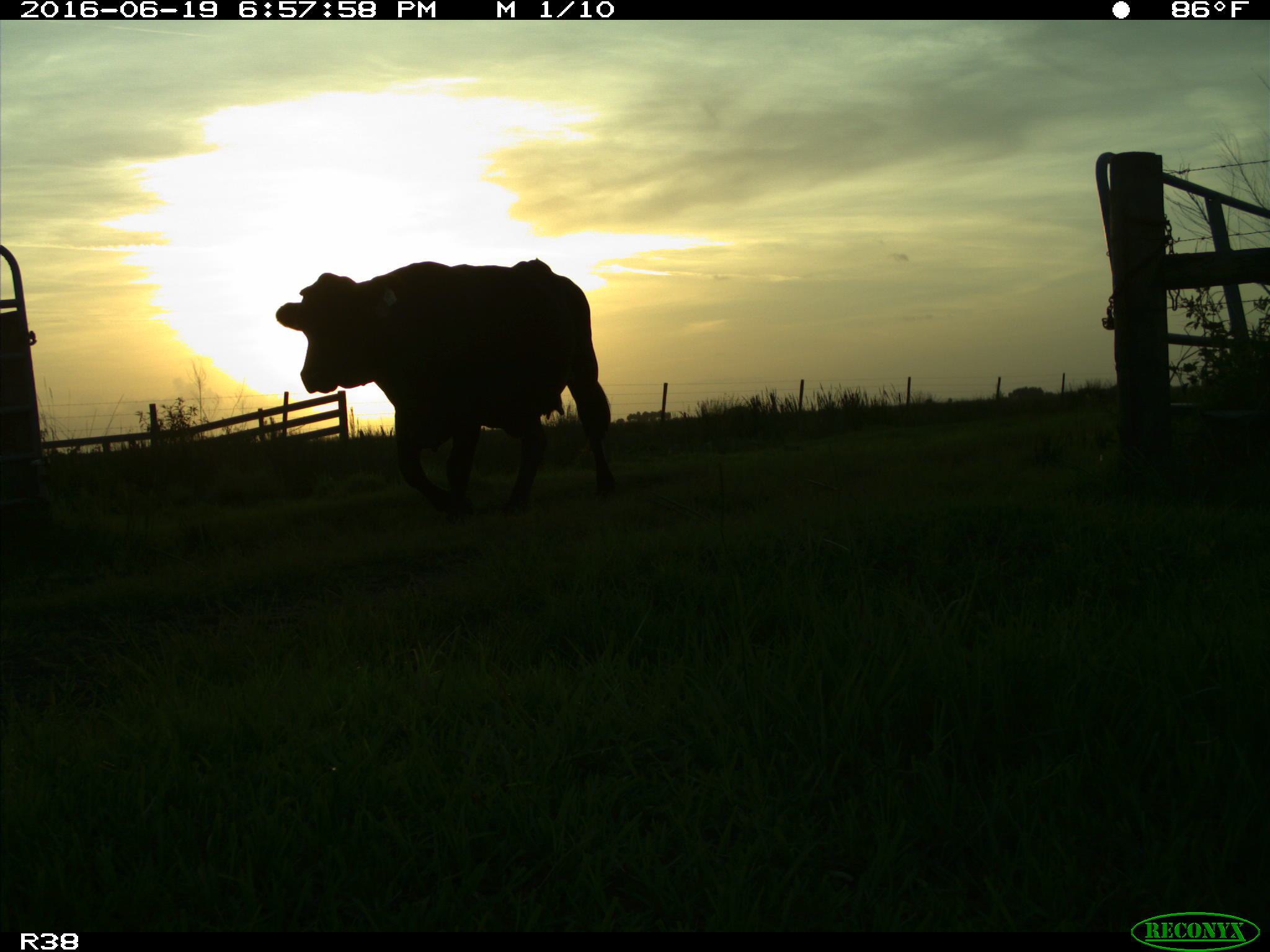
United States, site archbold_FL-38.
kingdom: Animalia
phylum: Chordata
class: Mammalia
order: Artiodactyla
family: Bovidae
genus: Bos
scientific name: Bos taurus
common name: domestic cow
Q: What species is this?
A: Bos taurus (domestic cow).